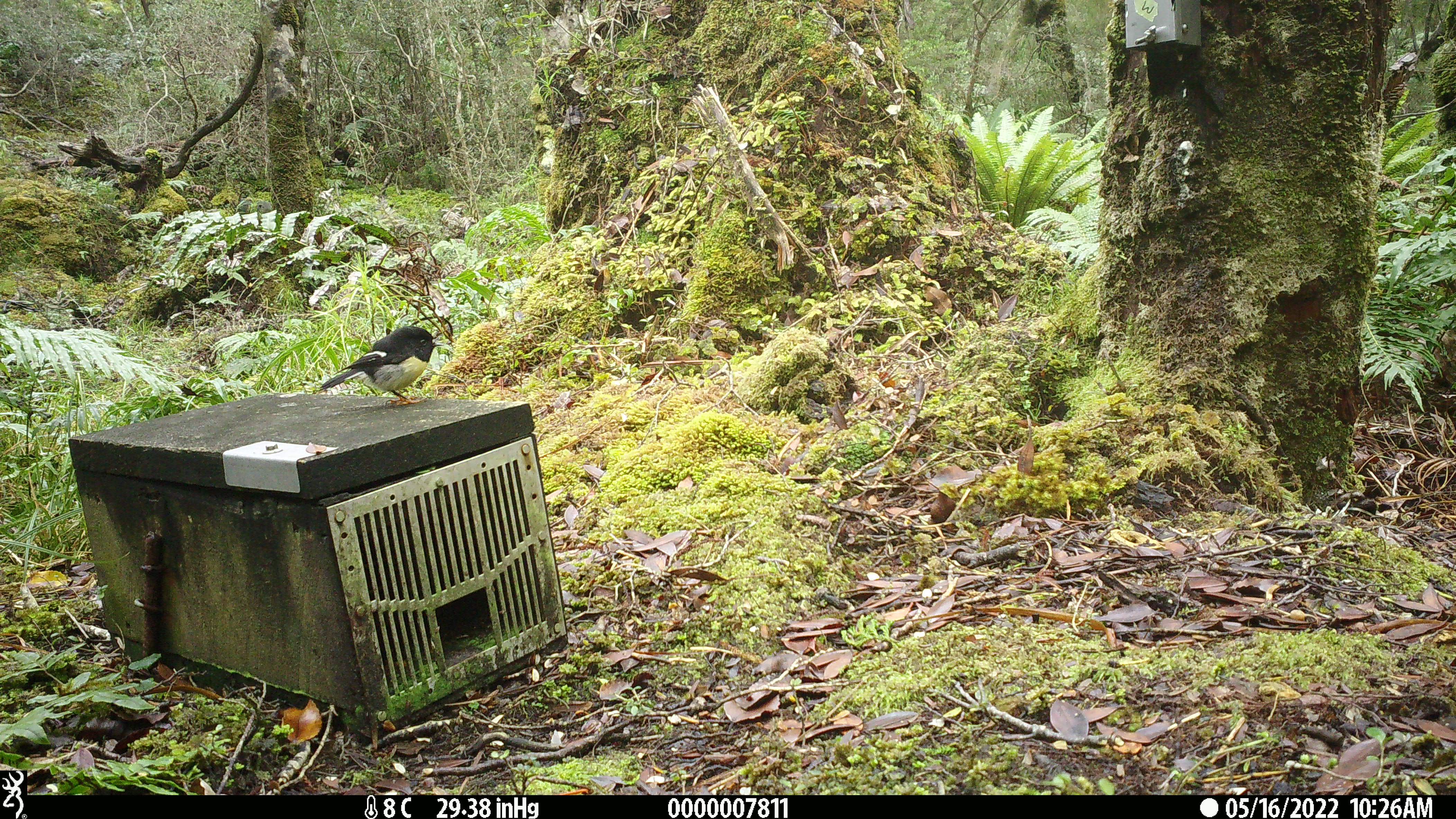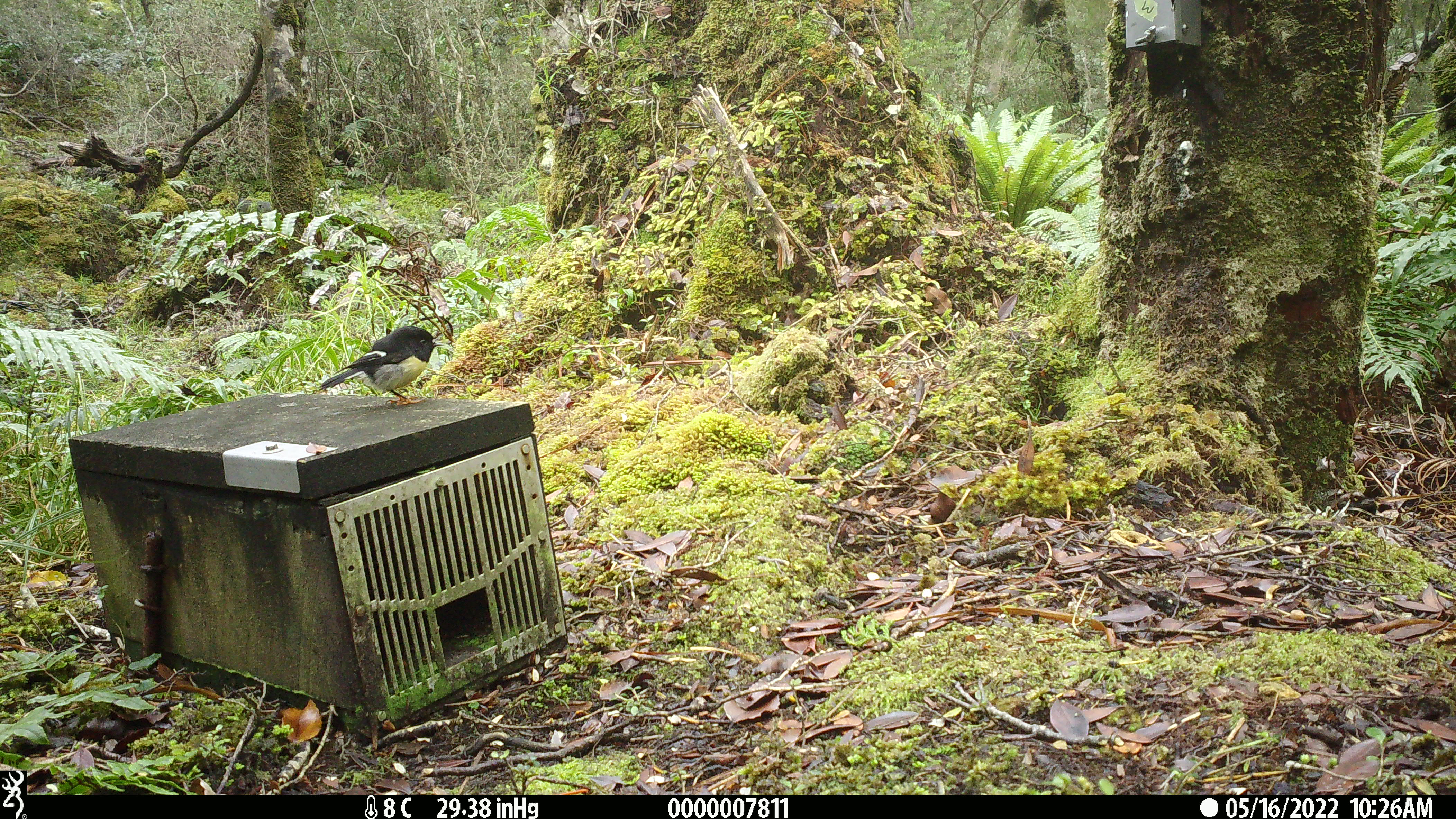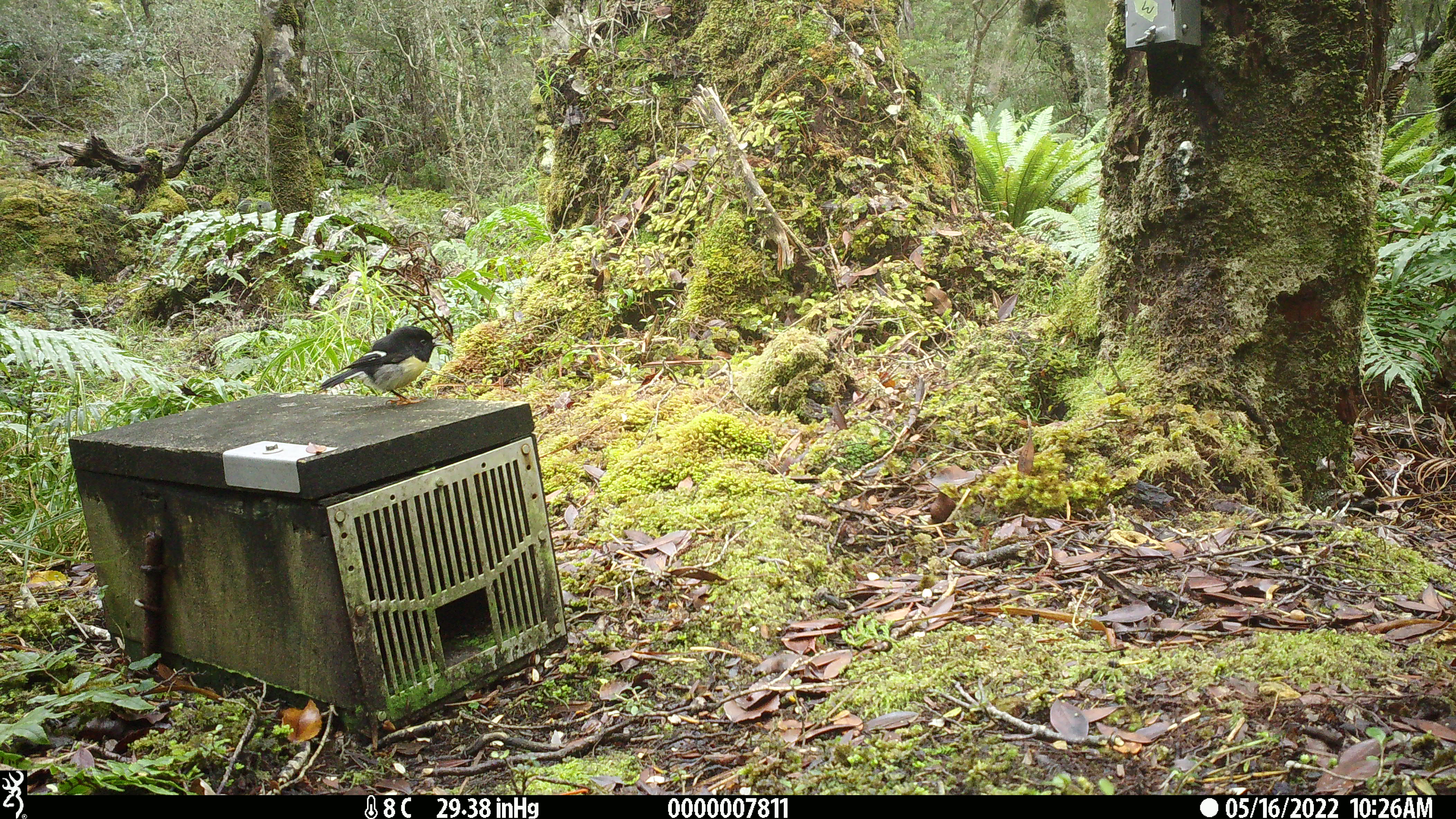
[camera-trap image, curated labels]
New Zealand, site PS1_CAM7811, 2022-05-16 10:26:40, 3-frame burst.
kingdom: Animalia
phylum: Chordata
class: Aves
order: Passeriformes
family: Petroicidae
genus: Petroica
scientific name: Petroica macrocephala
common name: tomtit